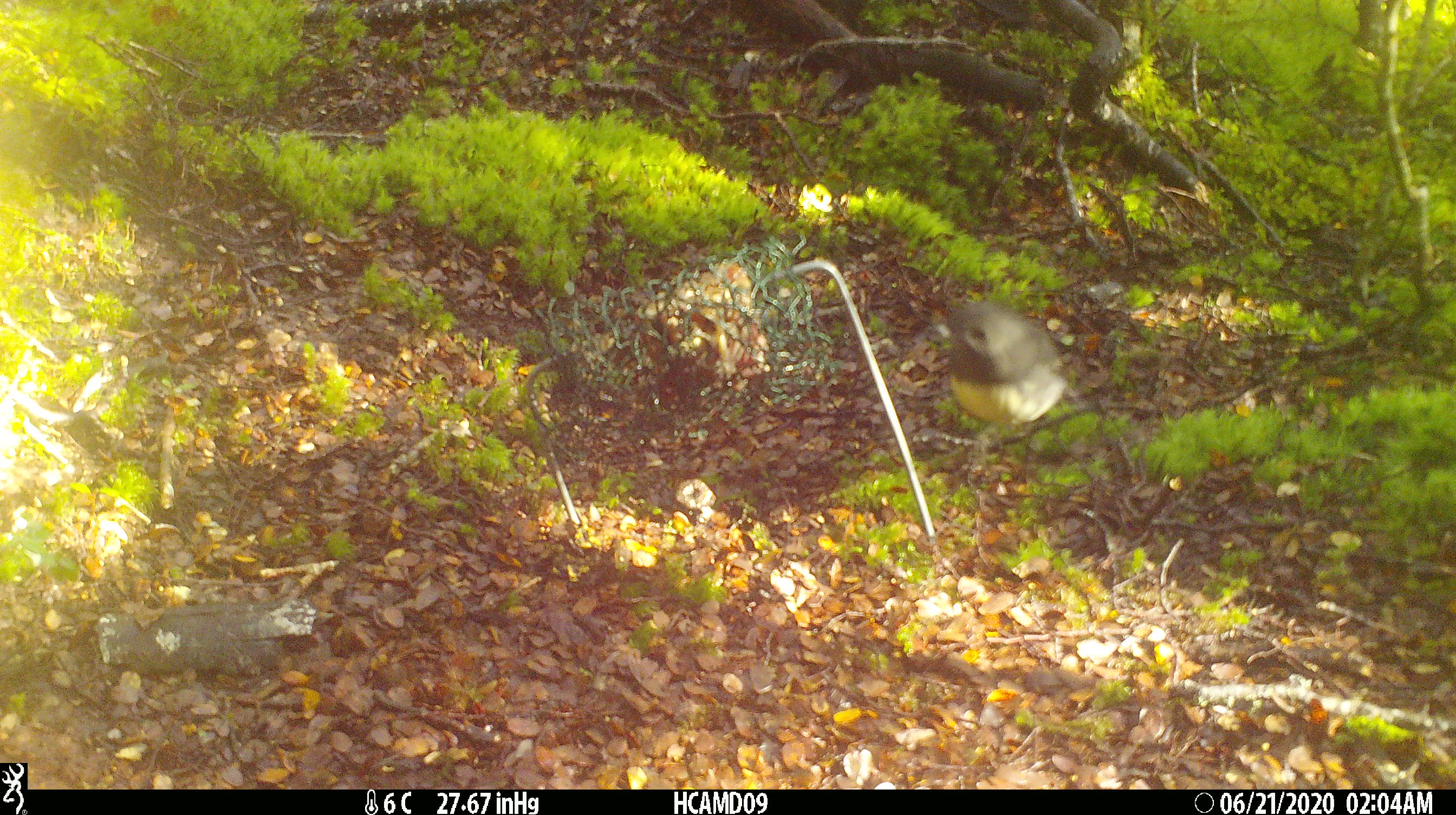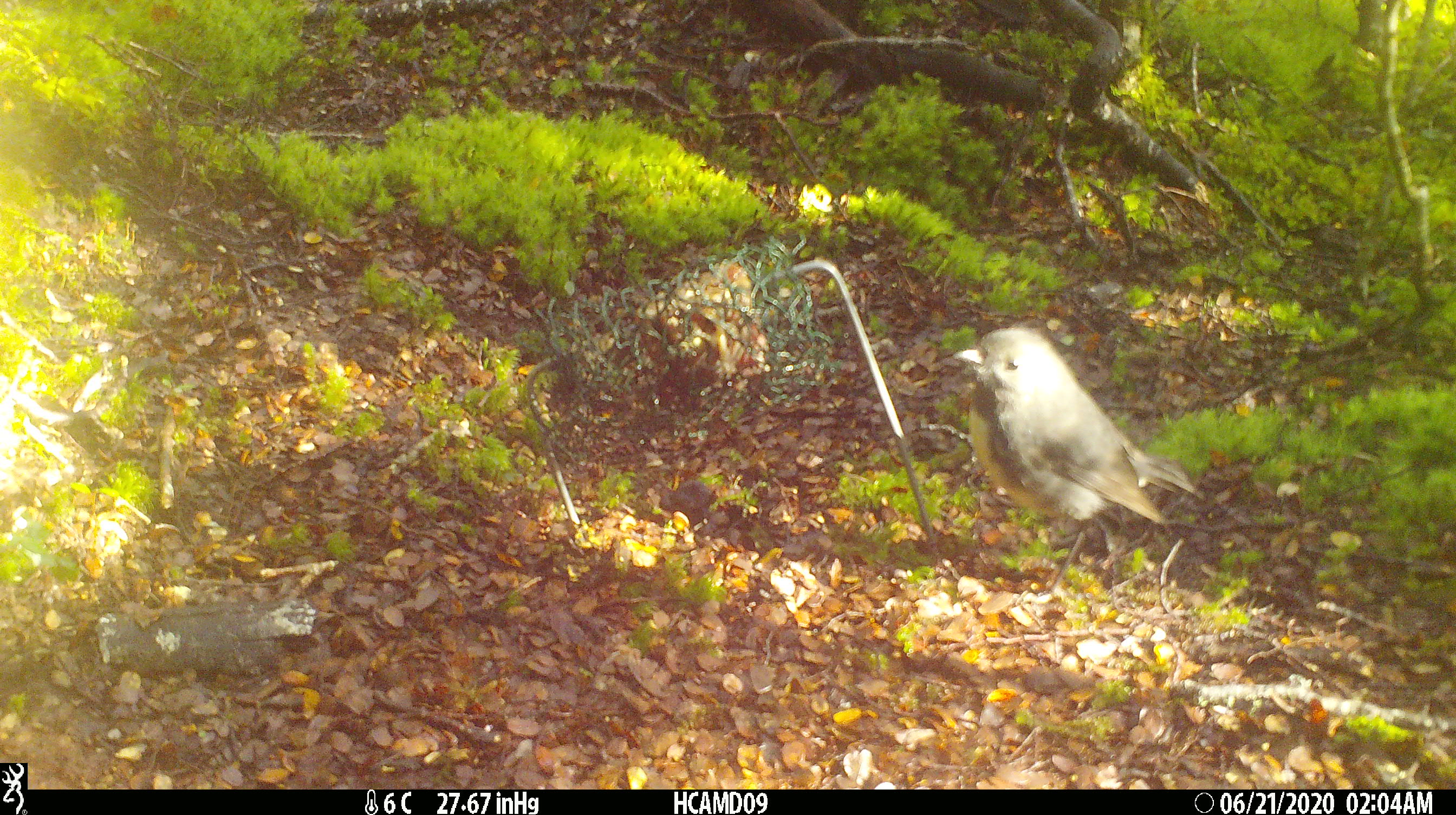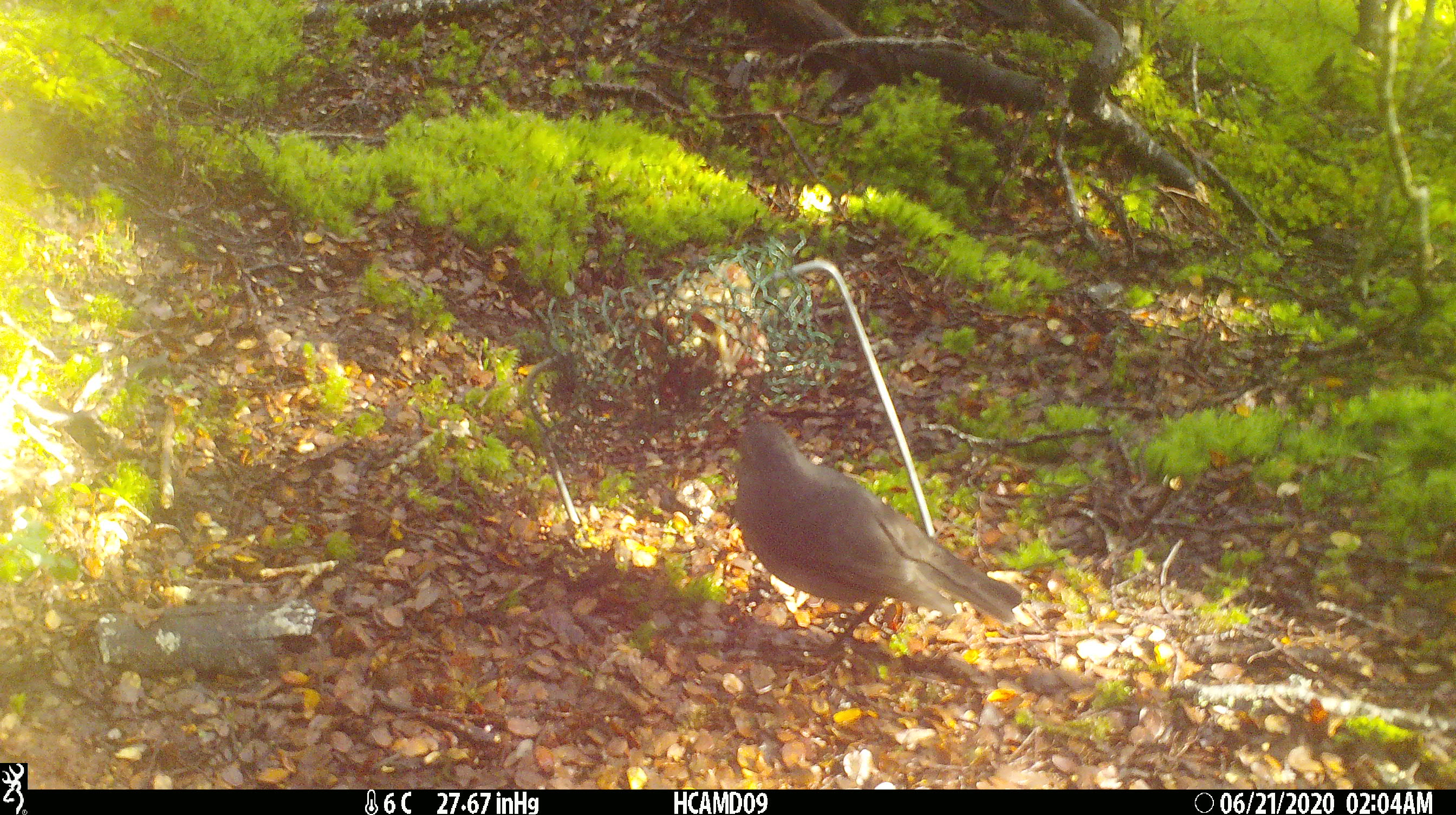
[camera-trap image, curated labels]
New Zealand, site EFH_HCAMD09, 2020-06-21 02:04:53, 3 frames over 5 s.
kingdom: Animalia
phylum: Chordata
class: Aves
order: Passeriformes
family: Petroicidae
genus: Petroica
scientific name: Petroica australis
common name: new zealand robin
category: robin